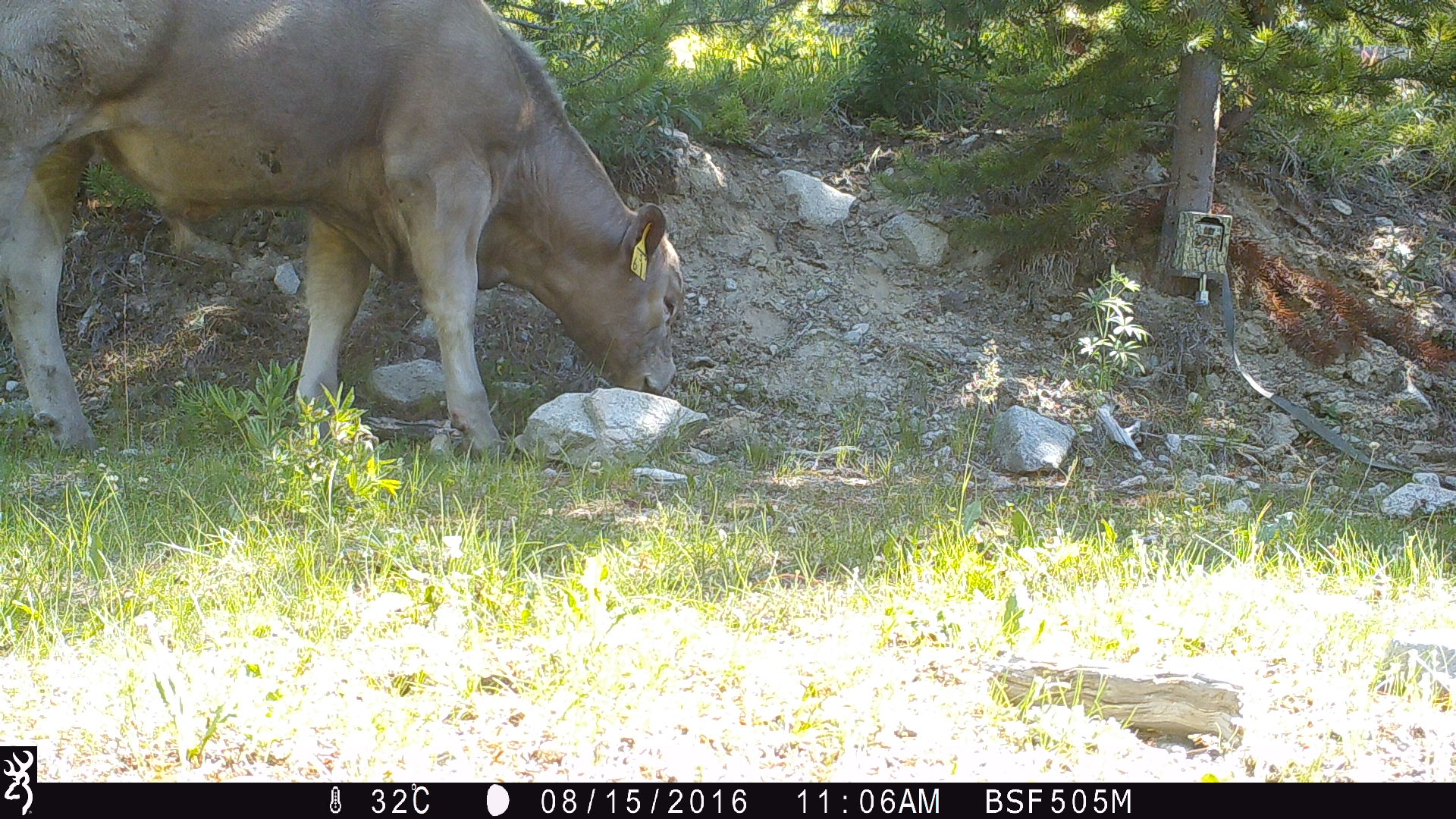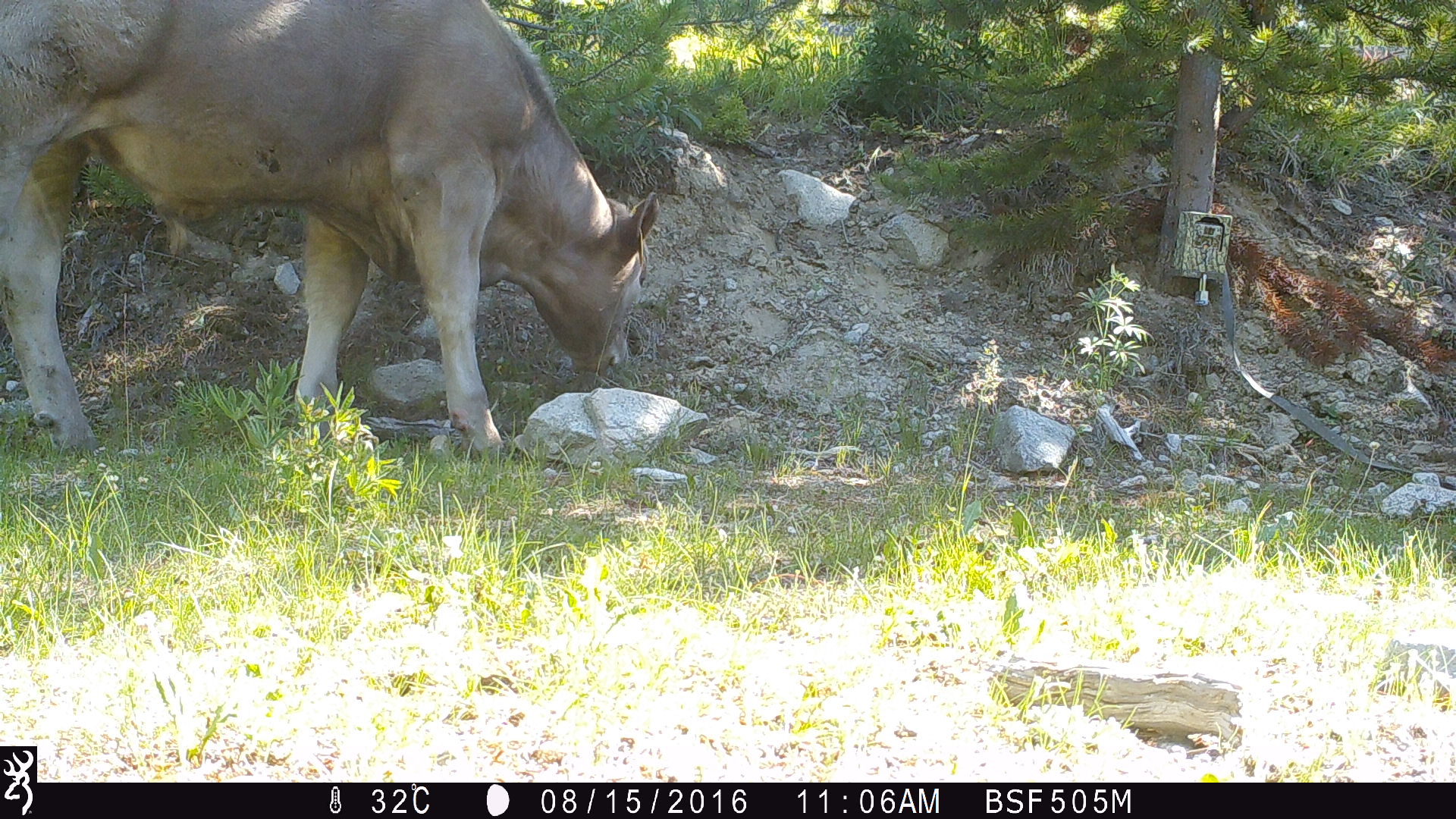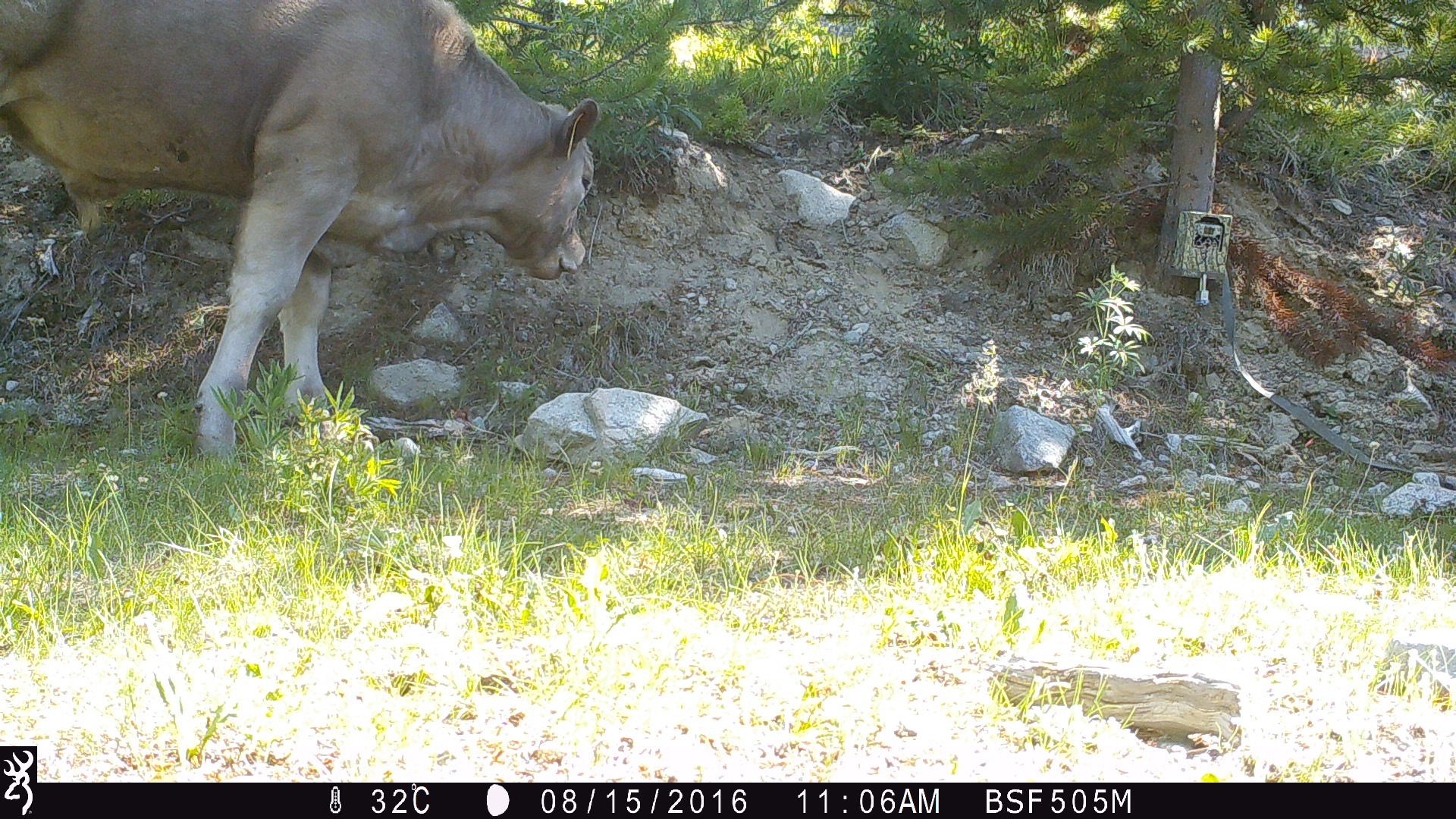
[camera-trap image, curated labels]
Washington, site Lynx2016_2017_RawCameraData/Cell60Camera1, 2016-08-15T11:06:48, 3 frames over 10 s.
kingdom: Animalia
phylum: Chordata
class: Mammalia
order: Artiodactyla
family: Bovidae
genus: Bos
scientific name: Bos taurus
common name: domestic cattle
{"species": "domestic cattle (Bos taurus)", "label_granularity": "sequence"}